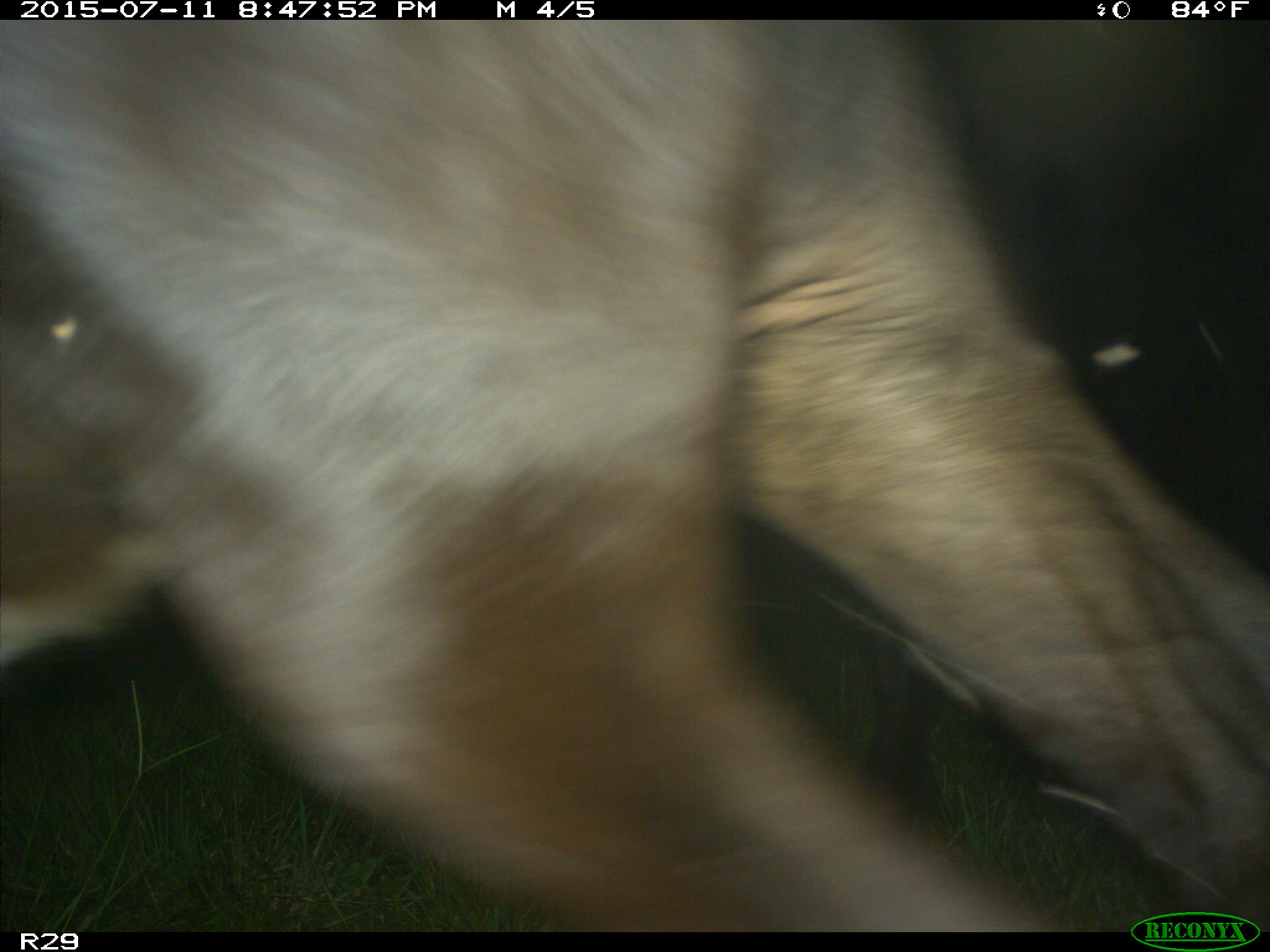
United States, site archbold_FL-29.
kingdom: Animalia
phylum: Chordata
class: Mammalia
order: Artiodactyla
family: Bovidae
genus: Bos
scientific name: Bos taurus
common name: domestic cow